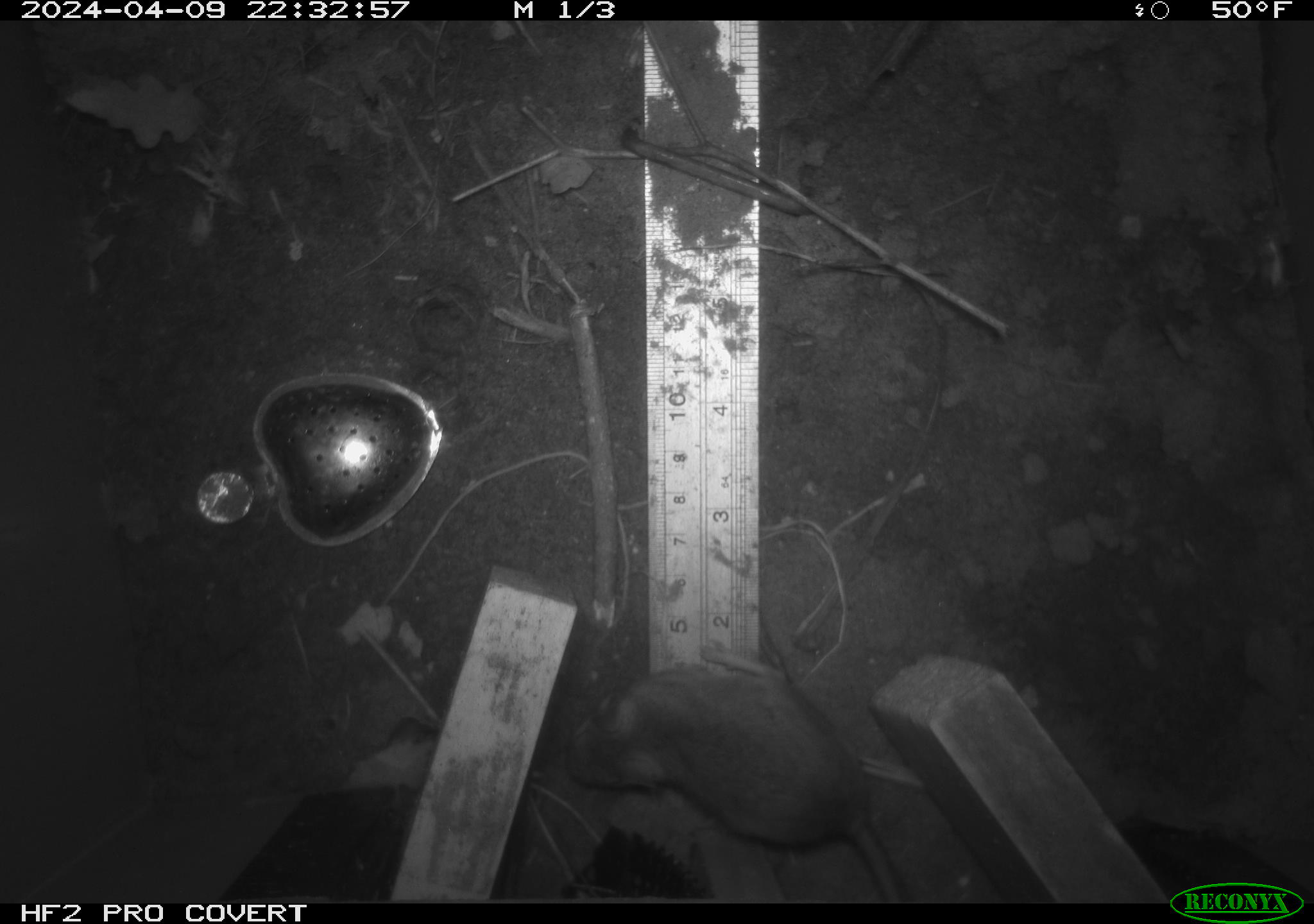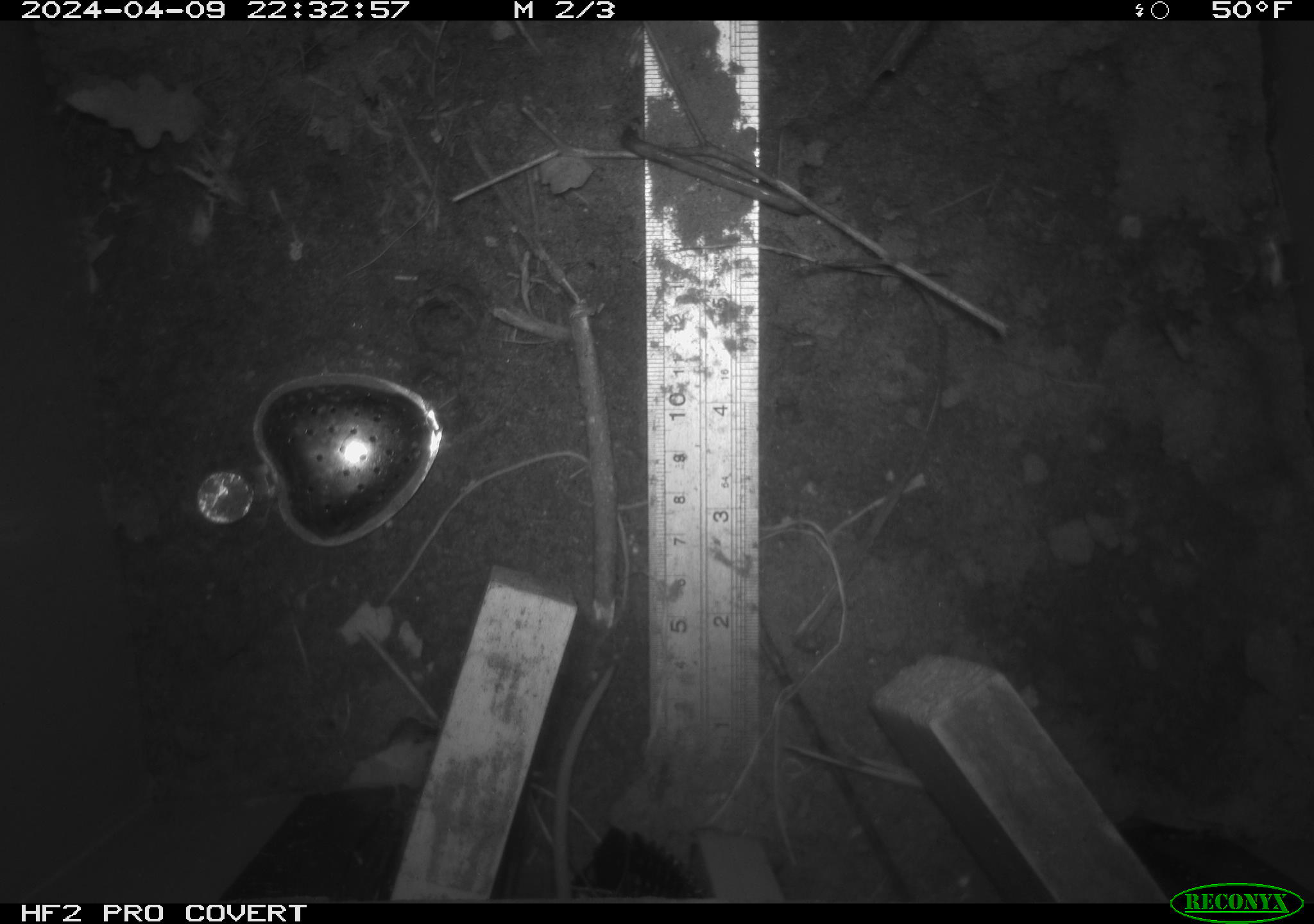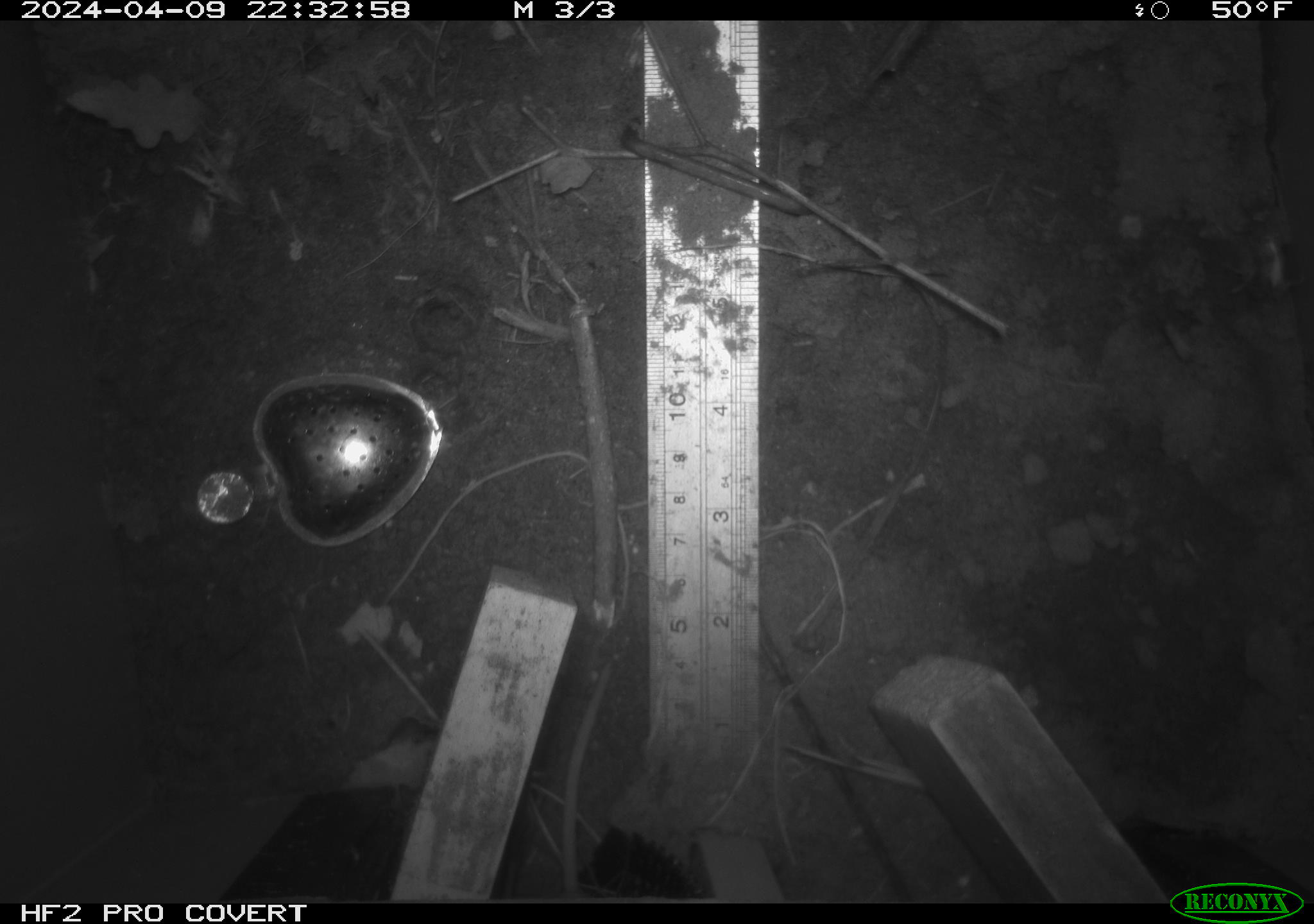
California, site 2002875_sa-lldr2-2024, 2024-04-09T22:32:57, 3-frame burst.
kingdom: Animalia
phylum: Chordata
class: Mammalia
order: Rodentia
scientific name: Rodentia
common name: rodent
Rodent (Rodentia).